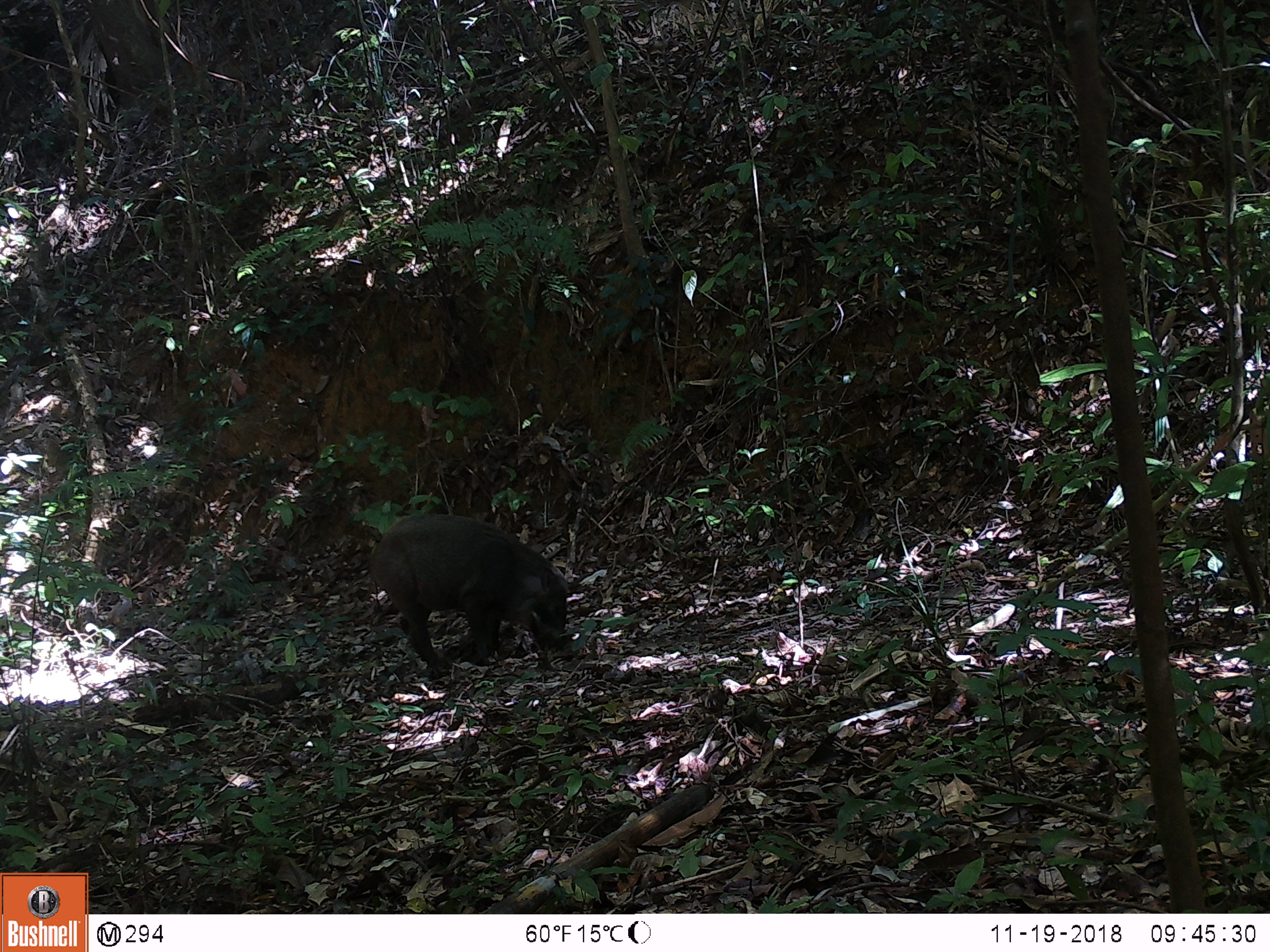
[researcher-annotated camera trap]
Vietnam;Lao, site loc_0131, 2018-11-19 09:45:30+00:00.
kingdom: Animalia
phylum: Chordata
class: Mammalia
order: Artiodactyla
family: Suidae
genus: Sus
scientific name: Sus scrofa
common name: eurasian wild pig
Eurasian wild pig (Sus scrofa). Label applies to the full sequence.